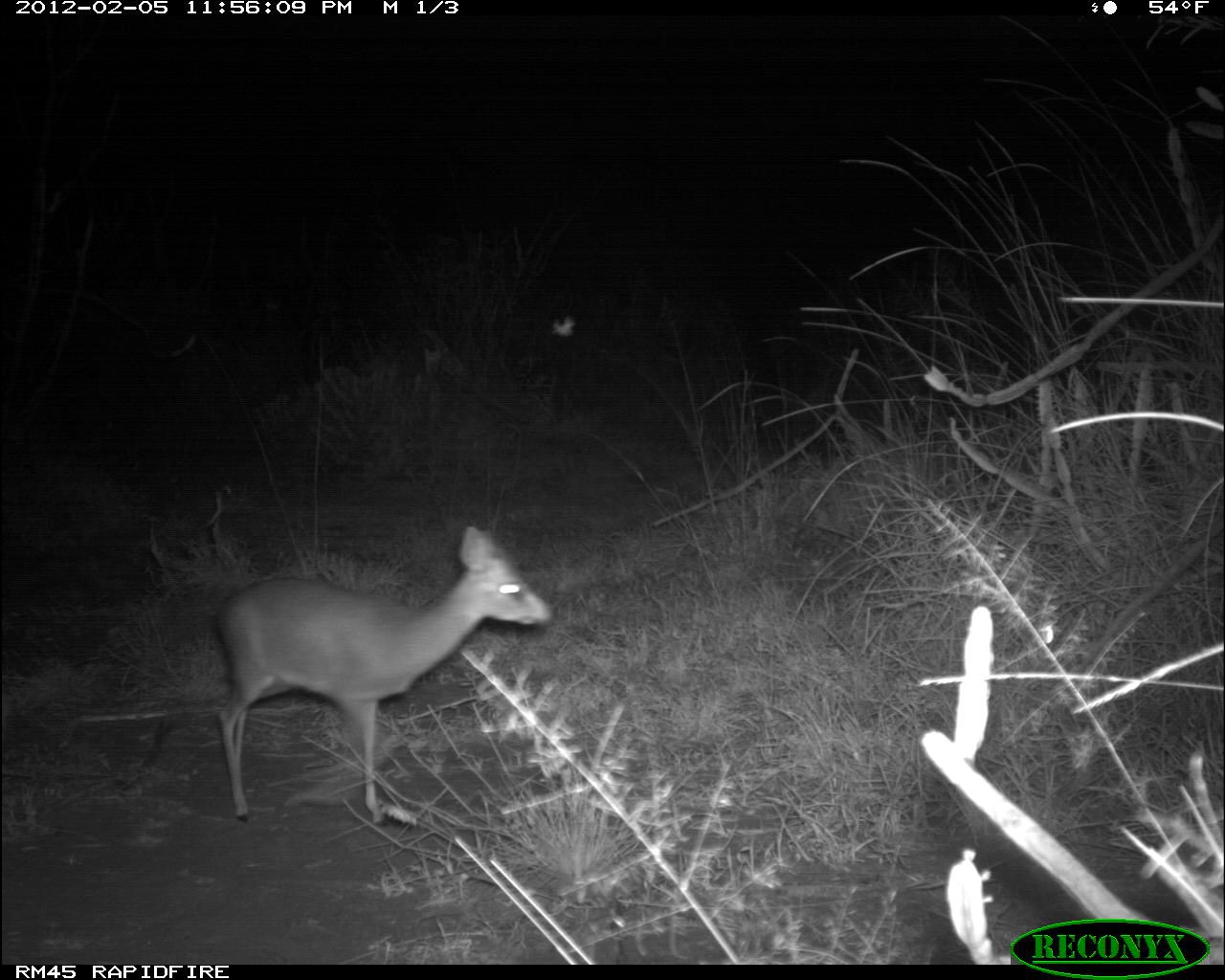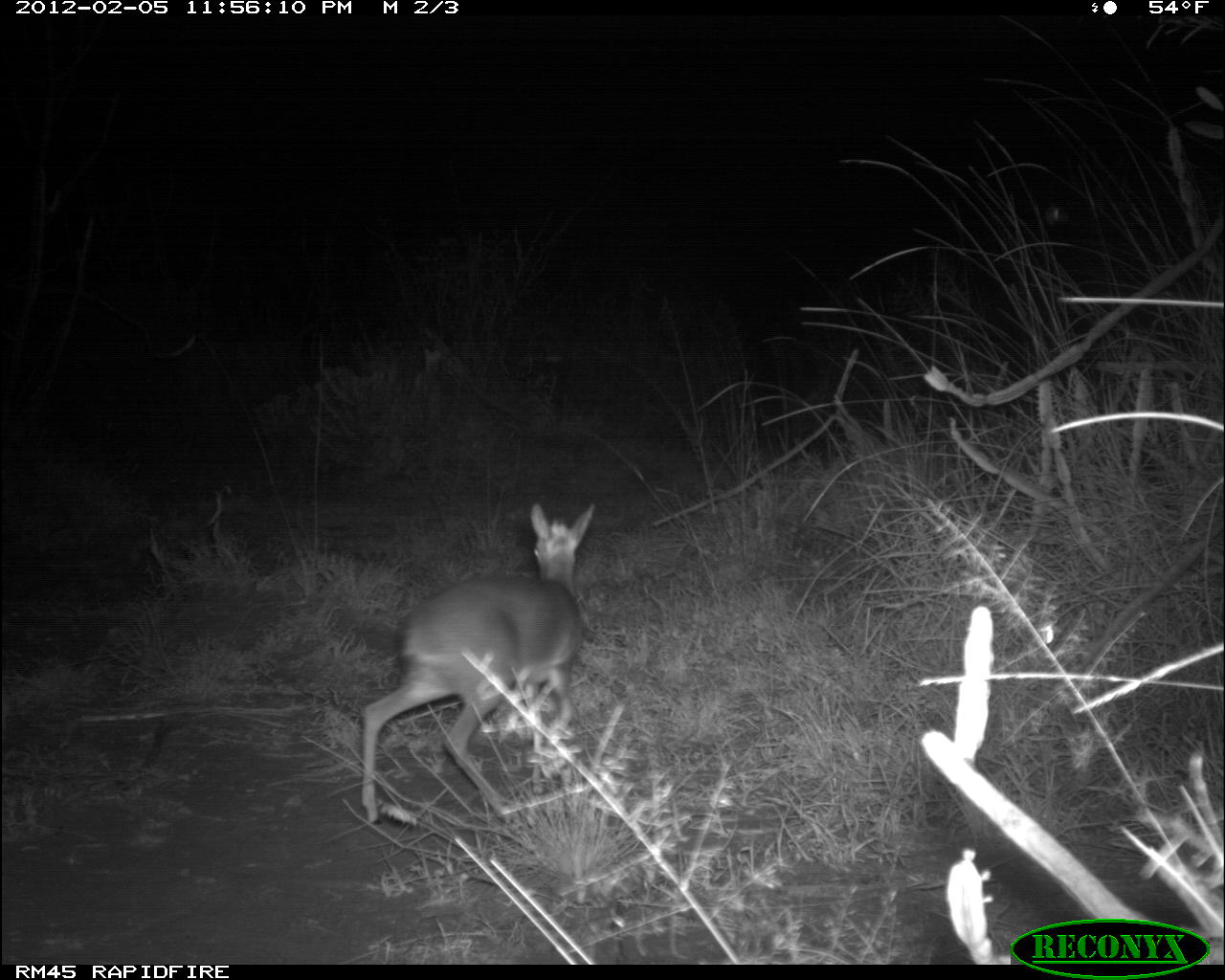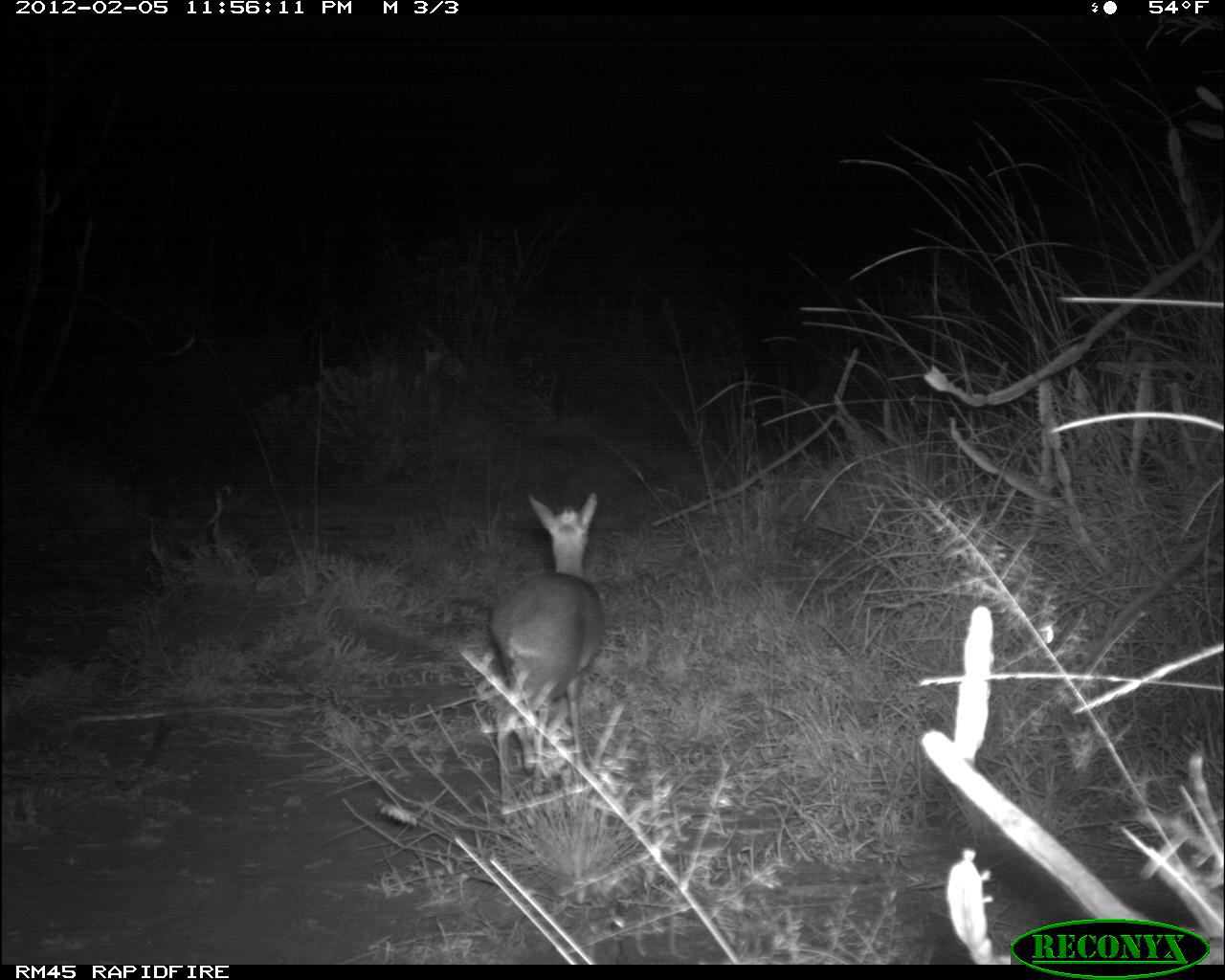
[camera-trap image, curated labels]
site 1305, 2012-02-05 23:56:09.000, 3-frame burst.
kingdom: Animalia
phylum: Chordata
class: Mammalia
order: Artiodactyla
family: Bovidae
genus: Madoqua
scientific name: Madoqua guentheri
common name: günther's dik-dik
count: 1